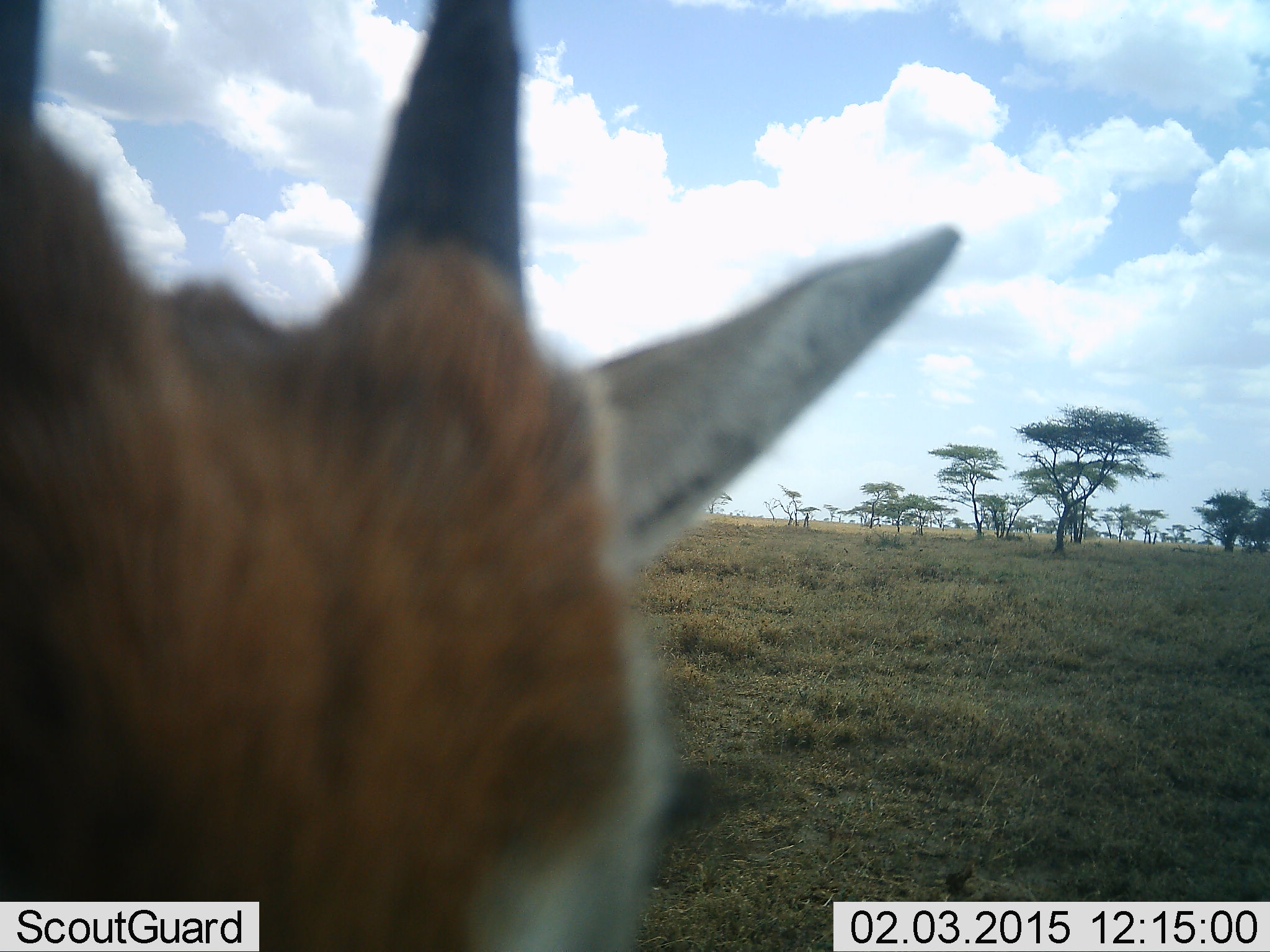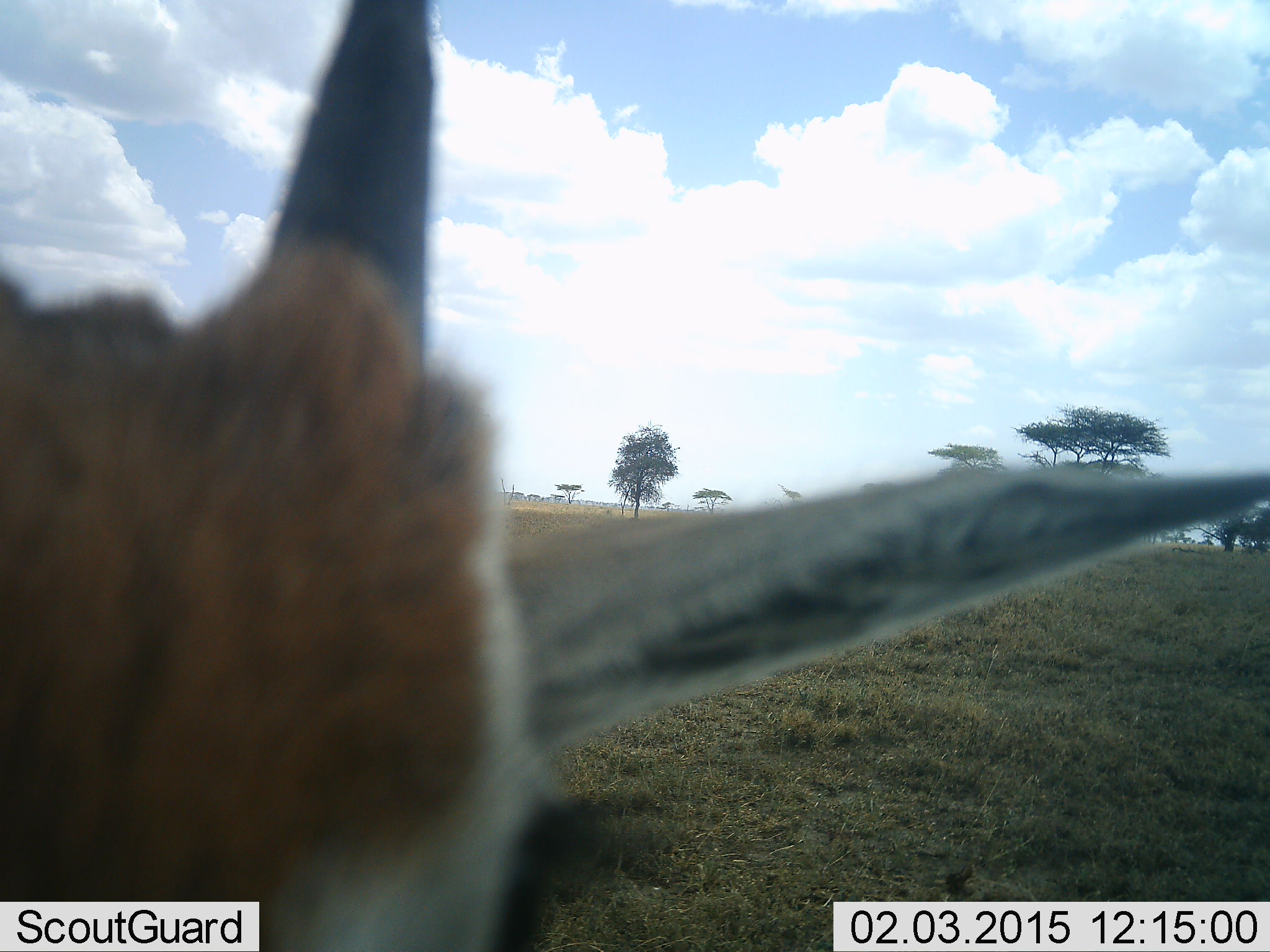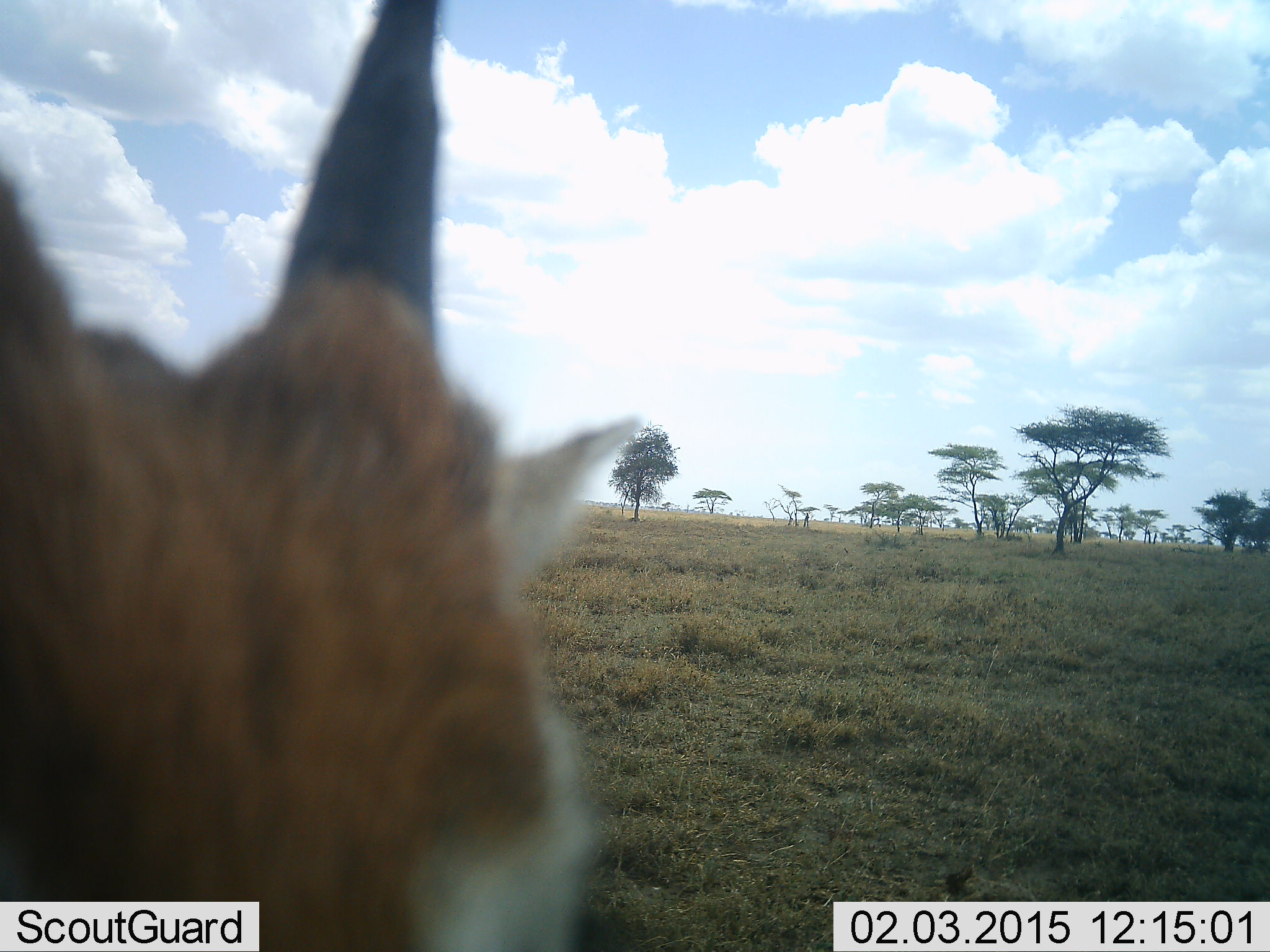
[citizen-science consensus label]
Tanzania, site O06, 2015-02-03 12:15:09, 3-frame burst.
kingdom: Animalia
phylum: Chordata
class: Mammalia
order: Artiodactyla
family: Bovidae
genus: Eudorcas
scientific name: Eudorcas thomsonii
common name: thomson's gazelle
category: gazellethomsons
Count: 1.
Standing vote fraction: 80%.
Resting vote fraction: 0%.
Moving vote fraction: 10%.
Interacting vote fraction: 10%.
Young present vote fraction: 0%.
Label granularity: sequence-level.